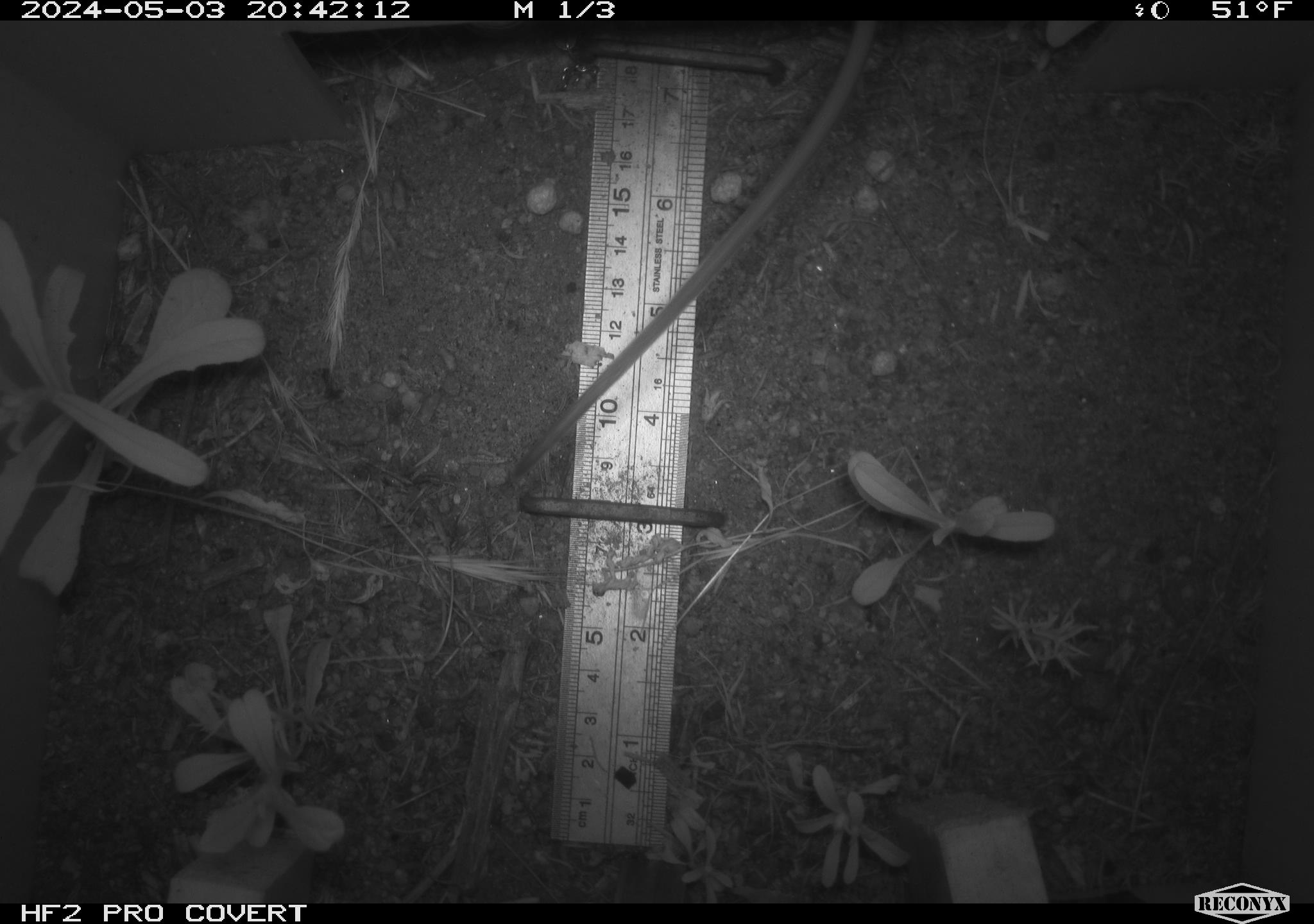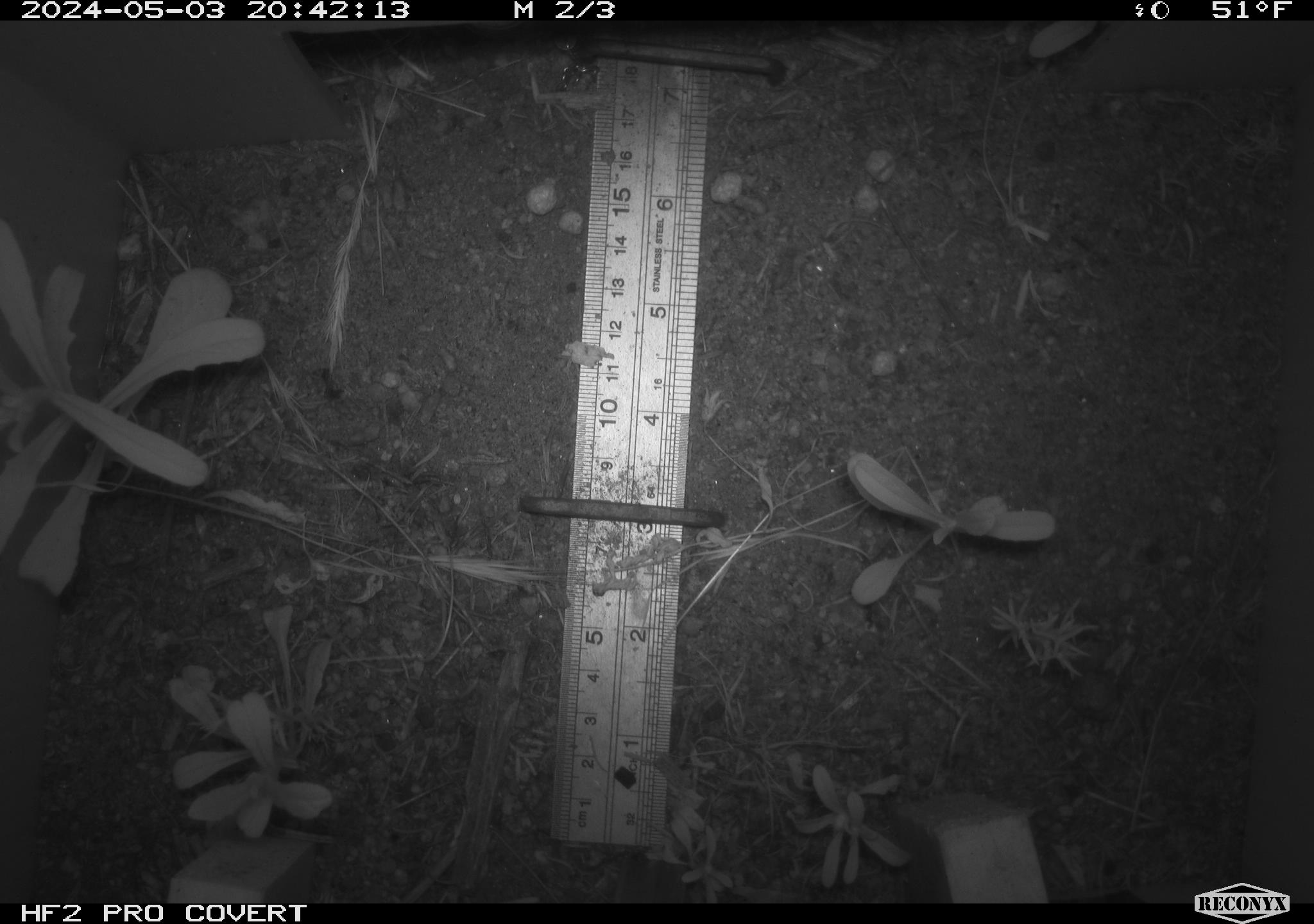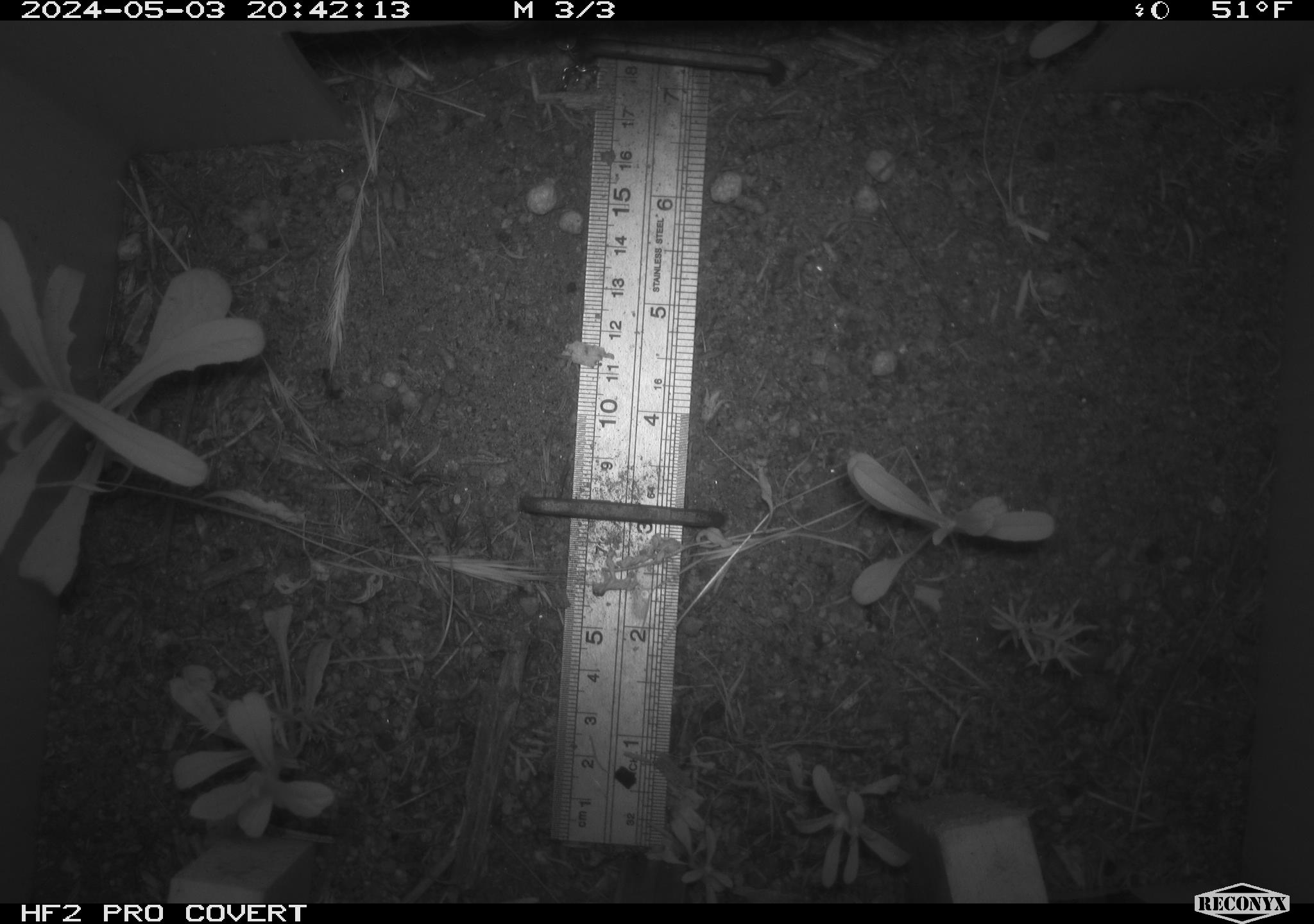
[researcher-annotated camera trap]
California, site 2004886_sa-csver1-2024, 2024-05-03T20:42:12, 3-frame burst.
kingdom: Animalia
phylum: Chordata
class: Mammalia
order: Rodentia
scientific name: Rodentia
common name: rodent